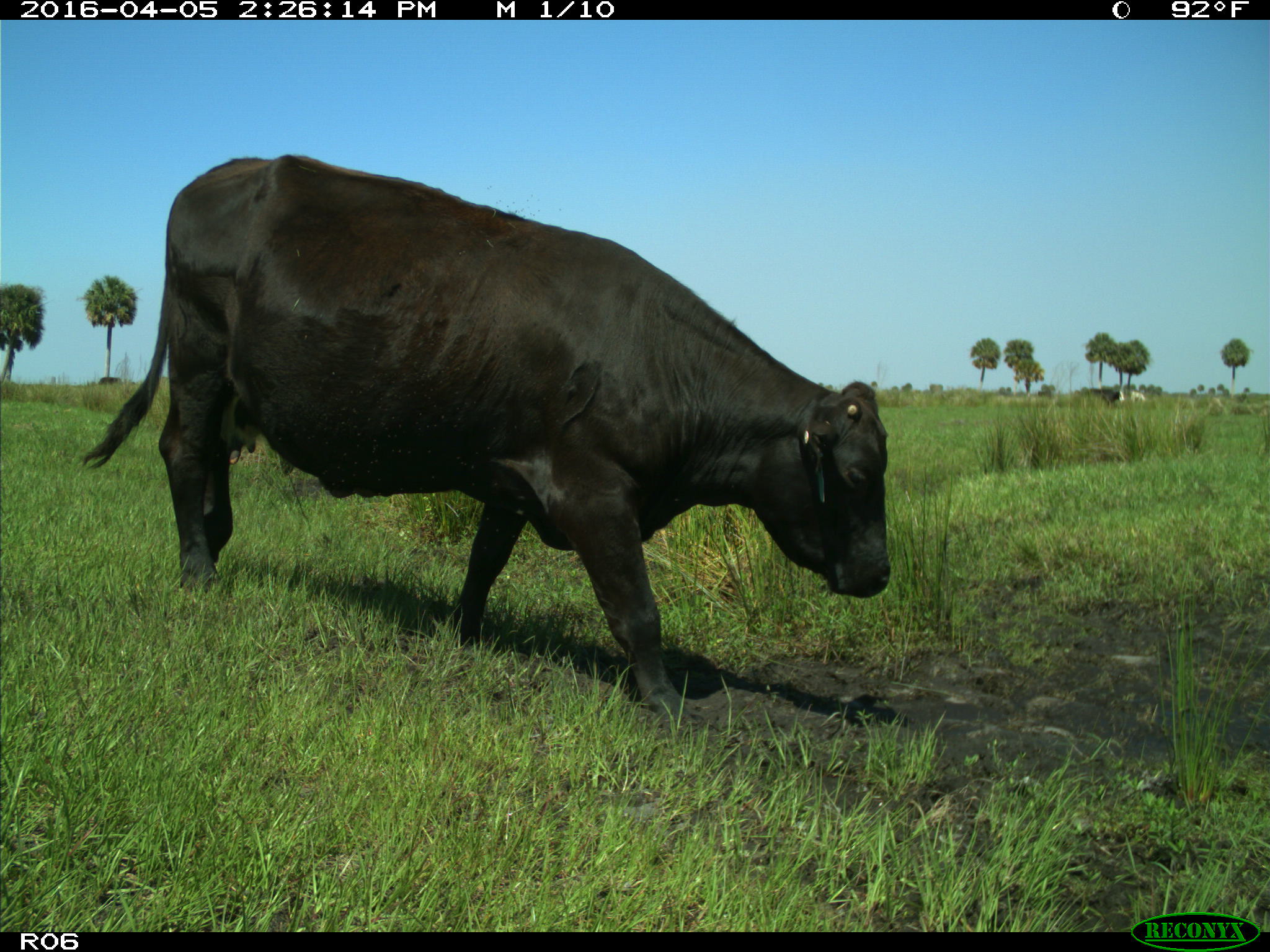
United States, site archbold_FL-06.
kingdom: Animalia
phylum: Chordata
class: Mammalia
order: Artiodactyla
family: Bovidae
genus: Bos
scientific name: Bos taurus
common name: domestic cow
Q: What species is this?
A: Bos taurus (domestic cow).